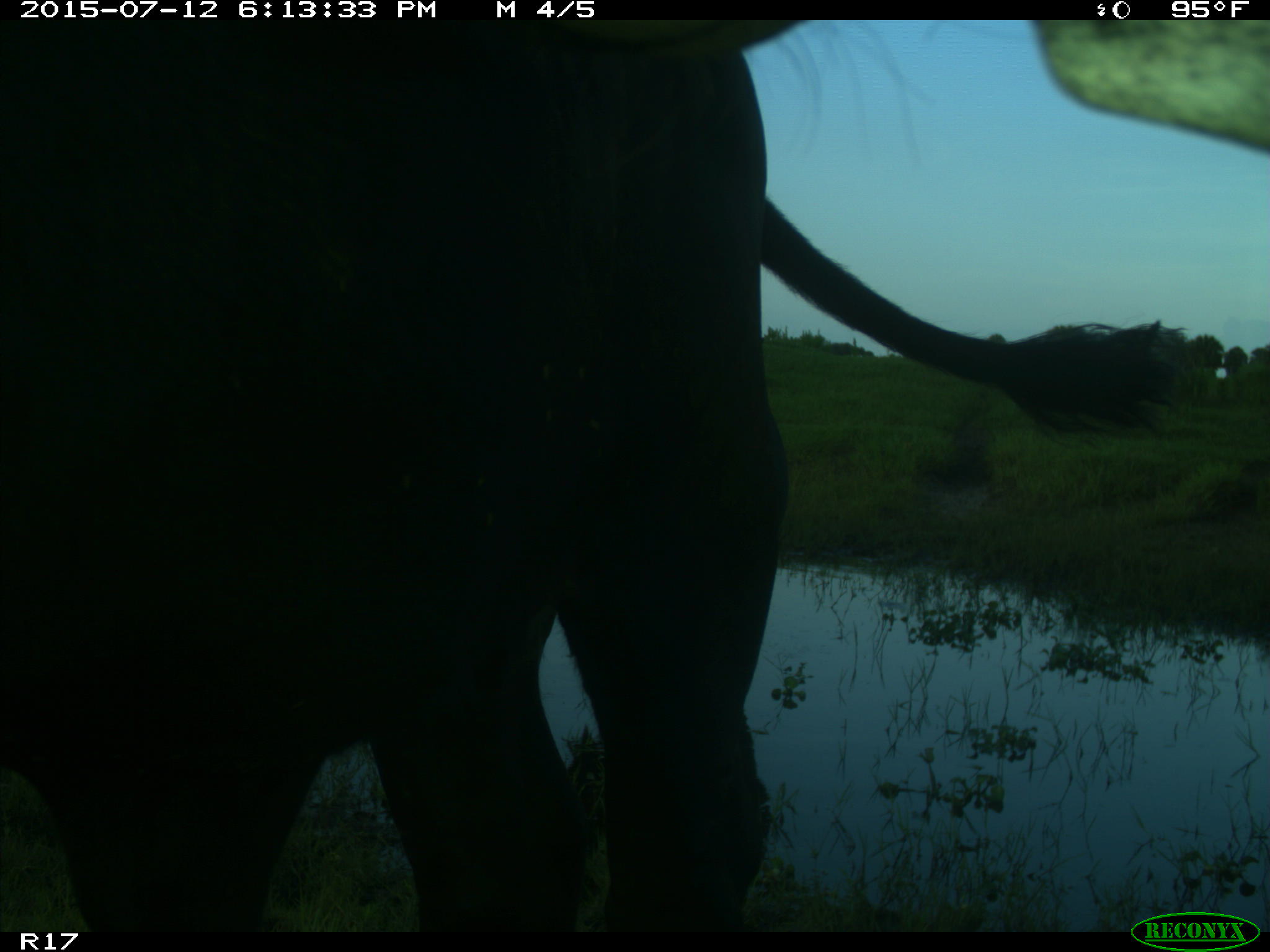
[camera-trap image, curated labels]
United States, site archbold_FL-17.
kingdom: Animalia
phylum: Chordata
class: Mammalia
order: Artiodactyla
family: Bovidae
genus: Bos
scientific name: Bos taurus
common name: domestic cow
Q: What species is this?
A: Bos taurus (domestic cow).